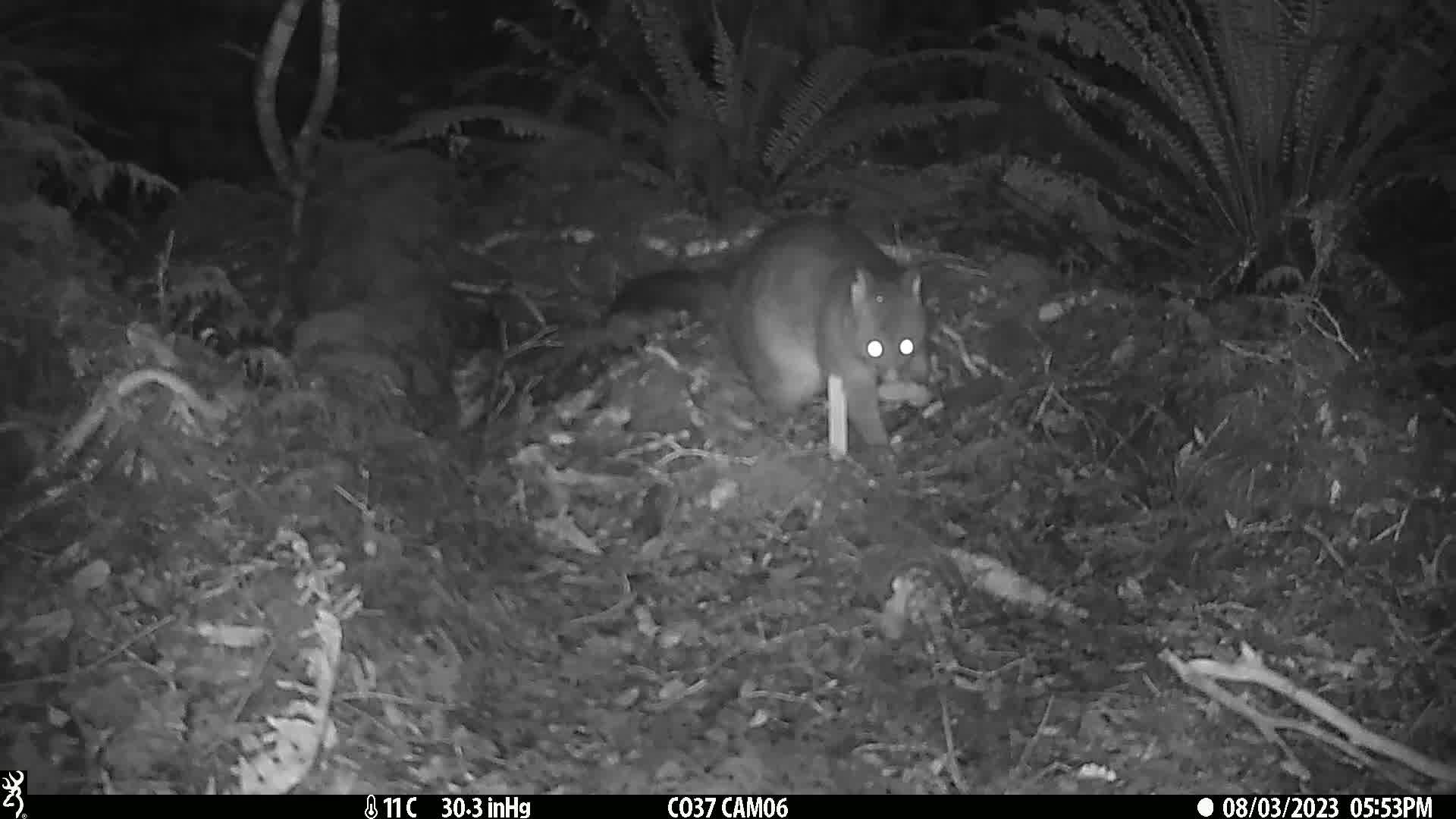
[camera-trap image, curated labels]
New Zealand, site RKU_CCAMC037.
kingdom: Animalia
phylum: Chordata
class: Mammalia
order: Diprotodontia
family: Phalangeridae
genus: Trichosurus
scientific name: Trichosurus vulpecula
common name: common brushtail possum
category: possum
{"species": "possum (common brushtail possum) (Trichosurus vulpecula)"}